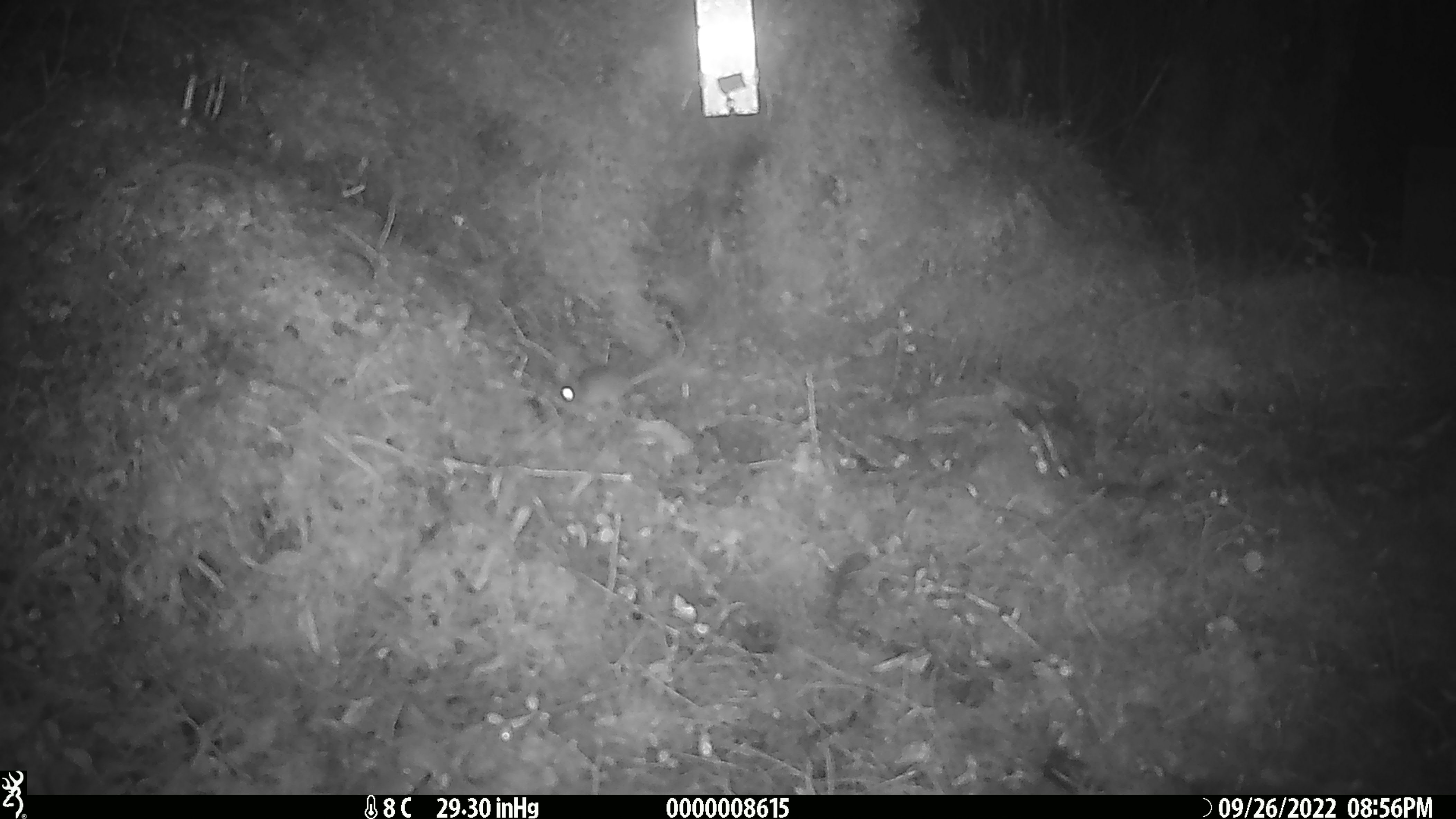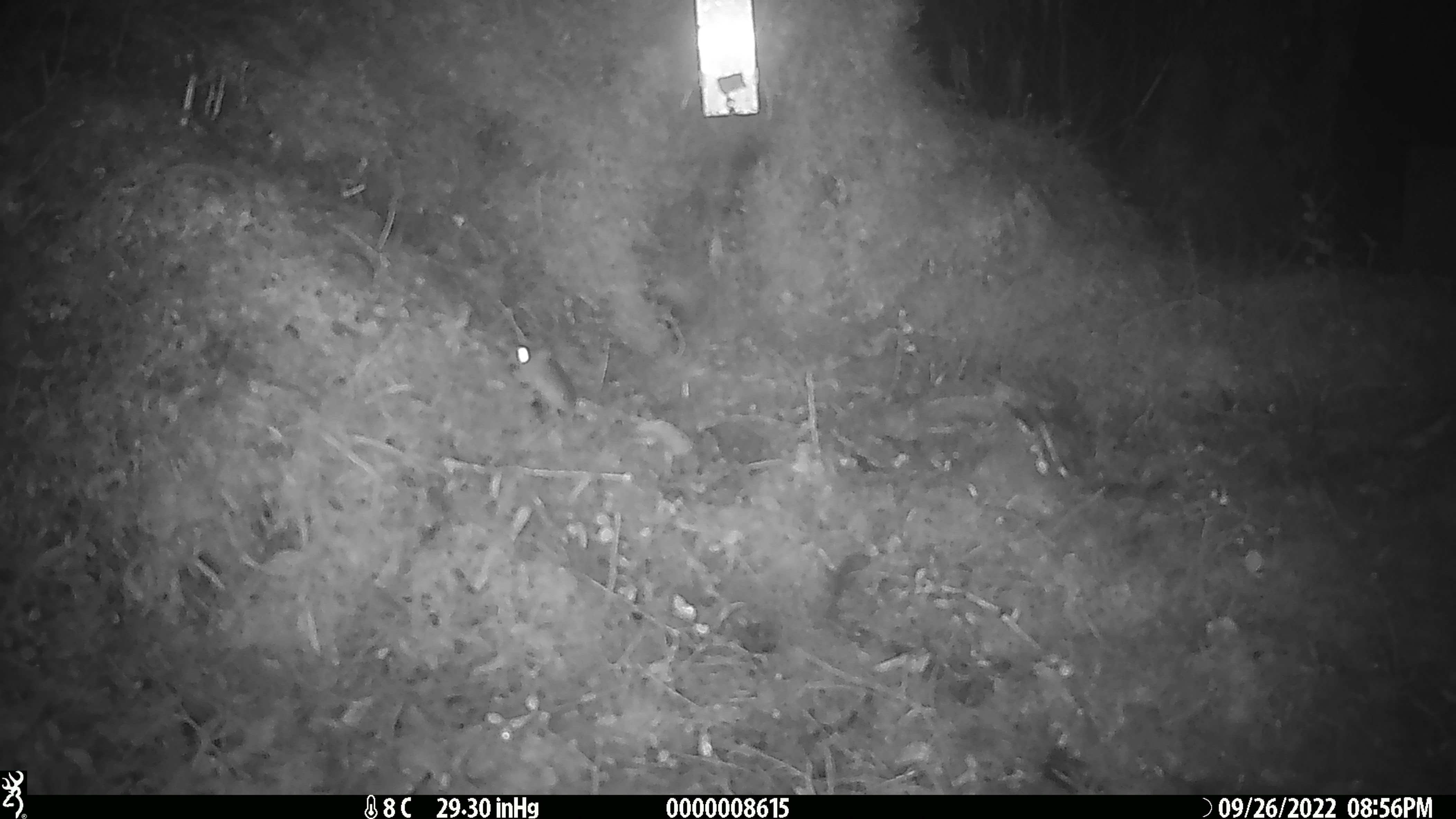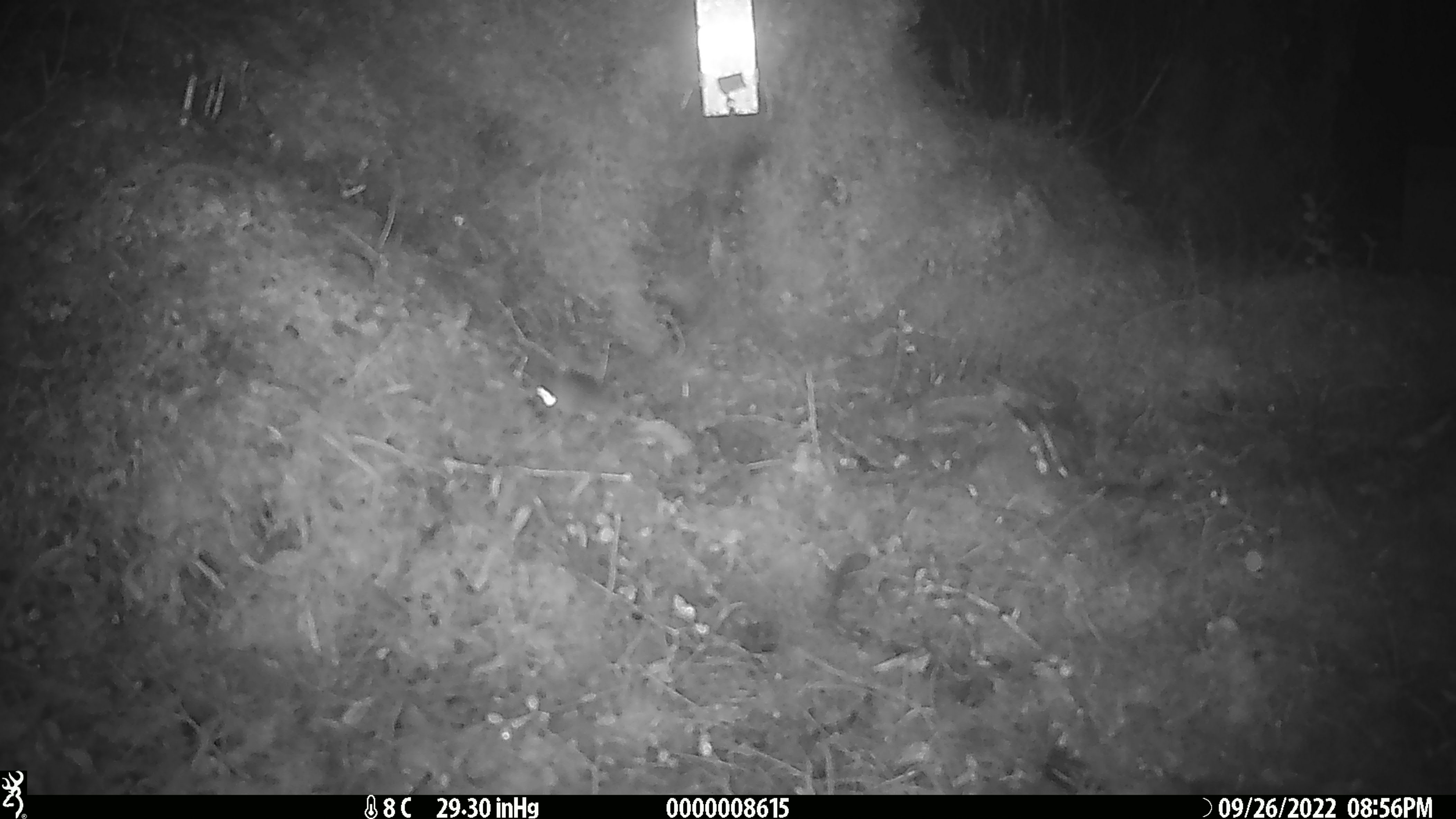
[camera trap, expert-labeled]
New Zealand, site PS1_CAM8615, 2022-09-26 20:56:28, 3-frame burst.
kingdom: Animalia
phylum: Chordata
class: Mammalia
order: Rodentia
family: Muridae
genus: Mus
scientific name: Mus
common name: mouse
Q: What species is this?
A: Mouse (Mus).